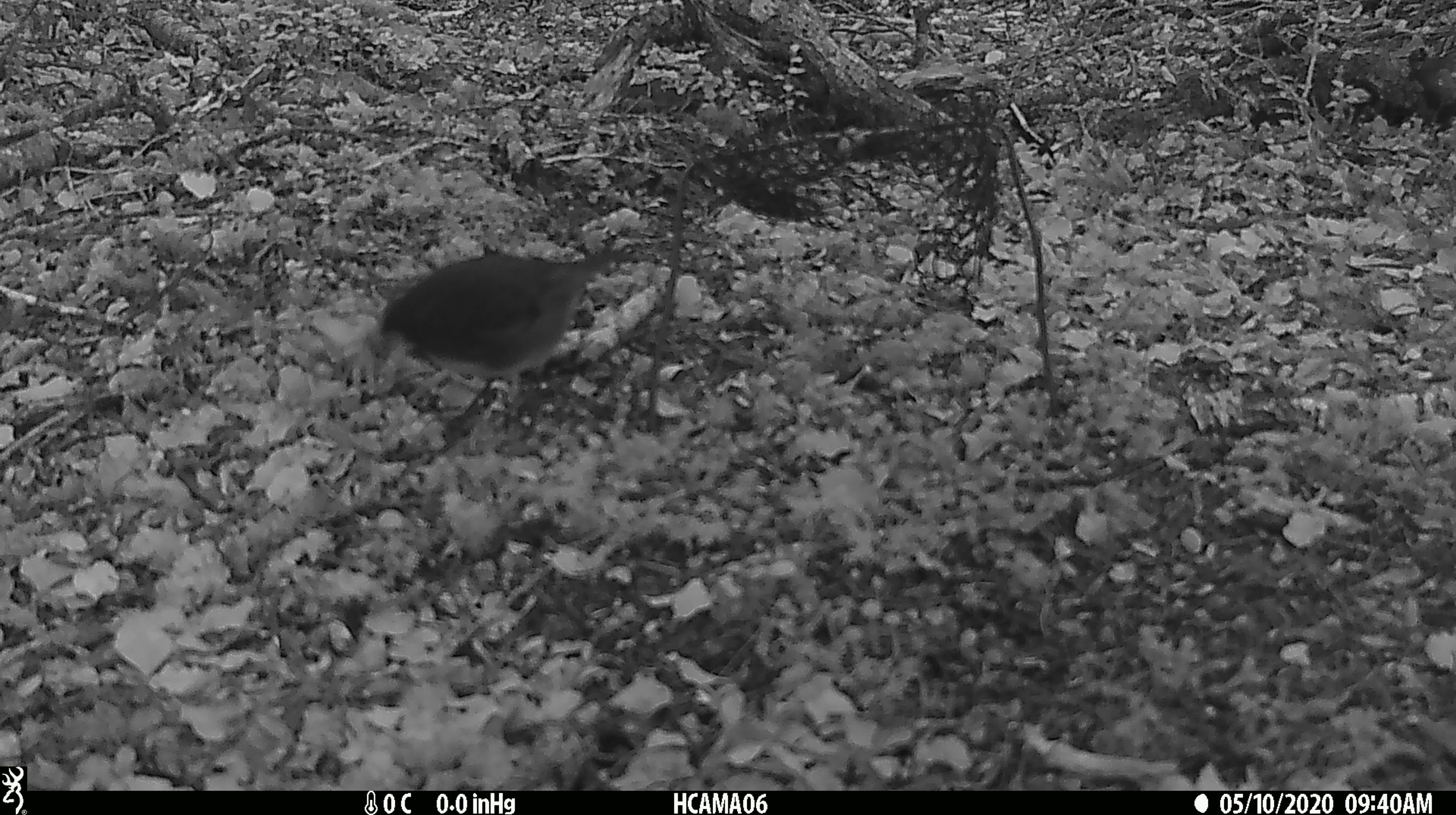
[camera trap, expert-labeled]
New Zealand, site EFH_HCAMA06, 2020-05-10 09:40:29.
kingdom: Animalia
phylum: Chordata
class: Aves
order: Passeriformes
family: Petroicidae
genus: Petroica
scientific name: Petroica australis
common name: new zealand robin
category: robin